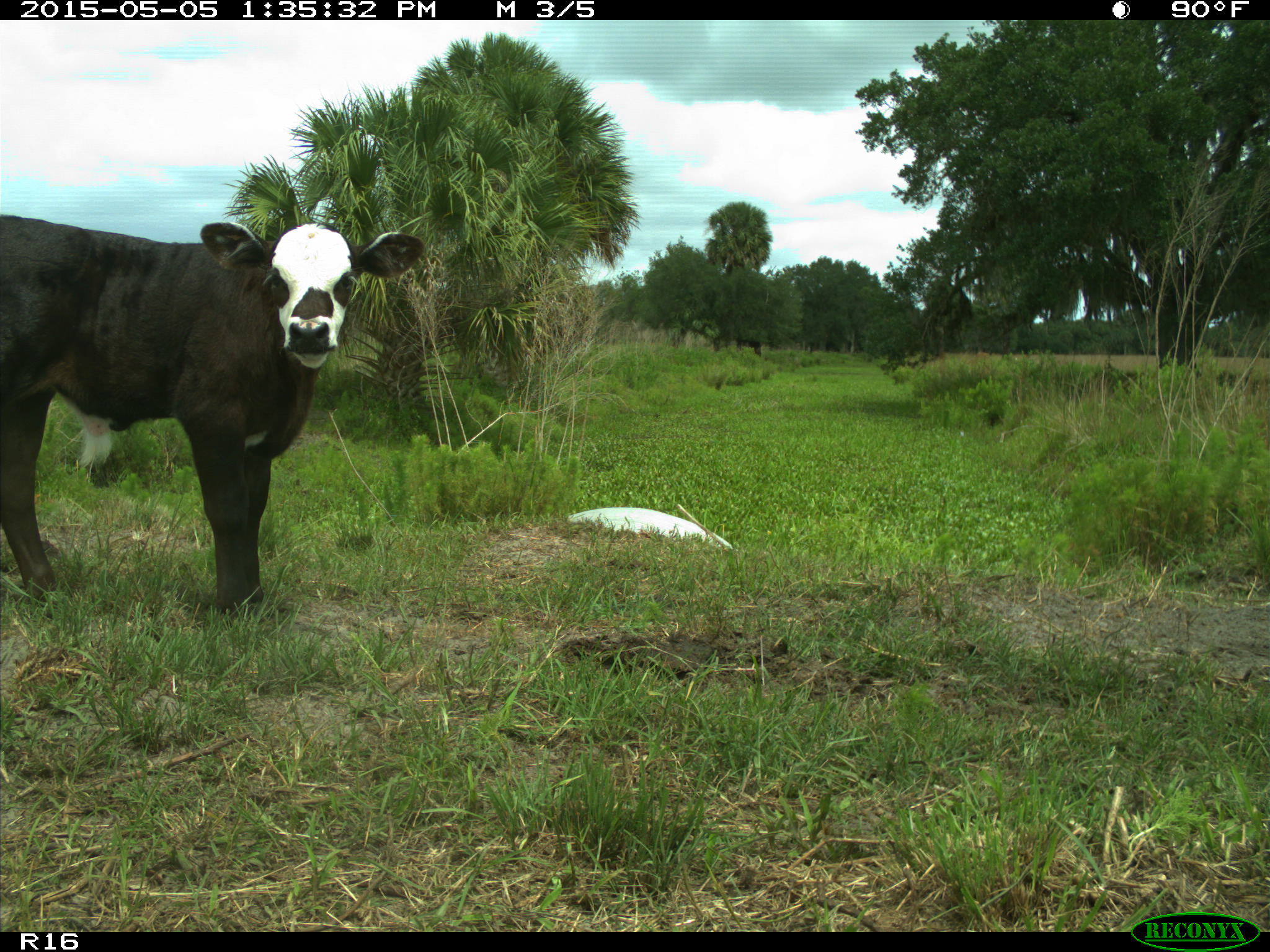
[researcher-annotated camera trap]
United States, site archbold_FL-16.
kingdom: Animalia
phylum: Chordata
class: Mammalia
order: Artiodactyla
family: Bovidae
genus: Bos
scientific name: Bos taurus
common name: domestic cow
Bos taurus (domestic cow).